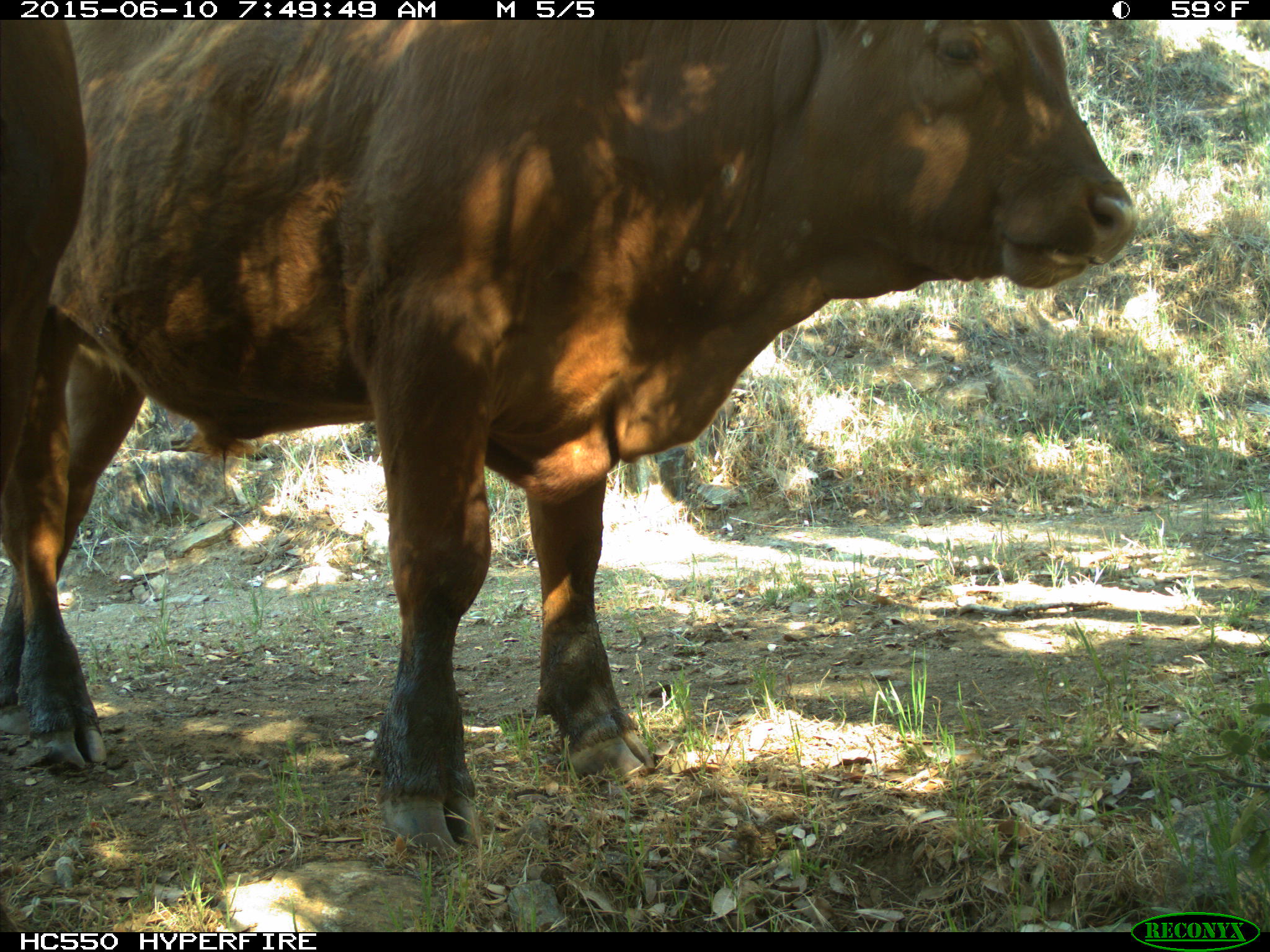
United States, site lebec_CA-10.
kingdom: Animalia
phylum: Chordata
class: Mammalia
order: Artiodactyla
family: Bovidae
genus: Bos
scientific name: Bos taurus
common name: domestic cow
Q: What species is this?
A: Bos taurus (domestic cow).